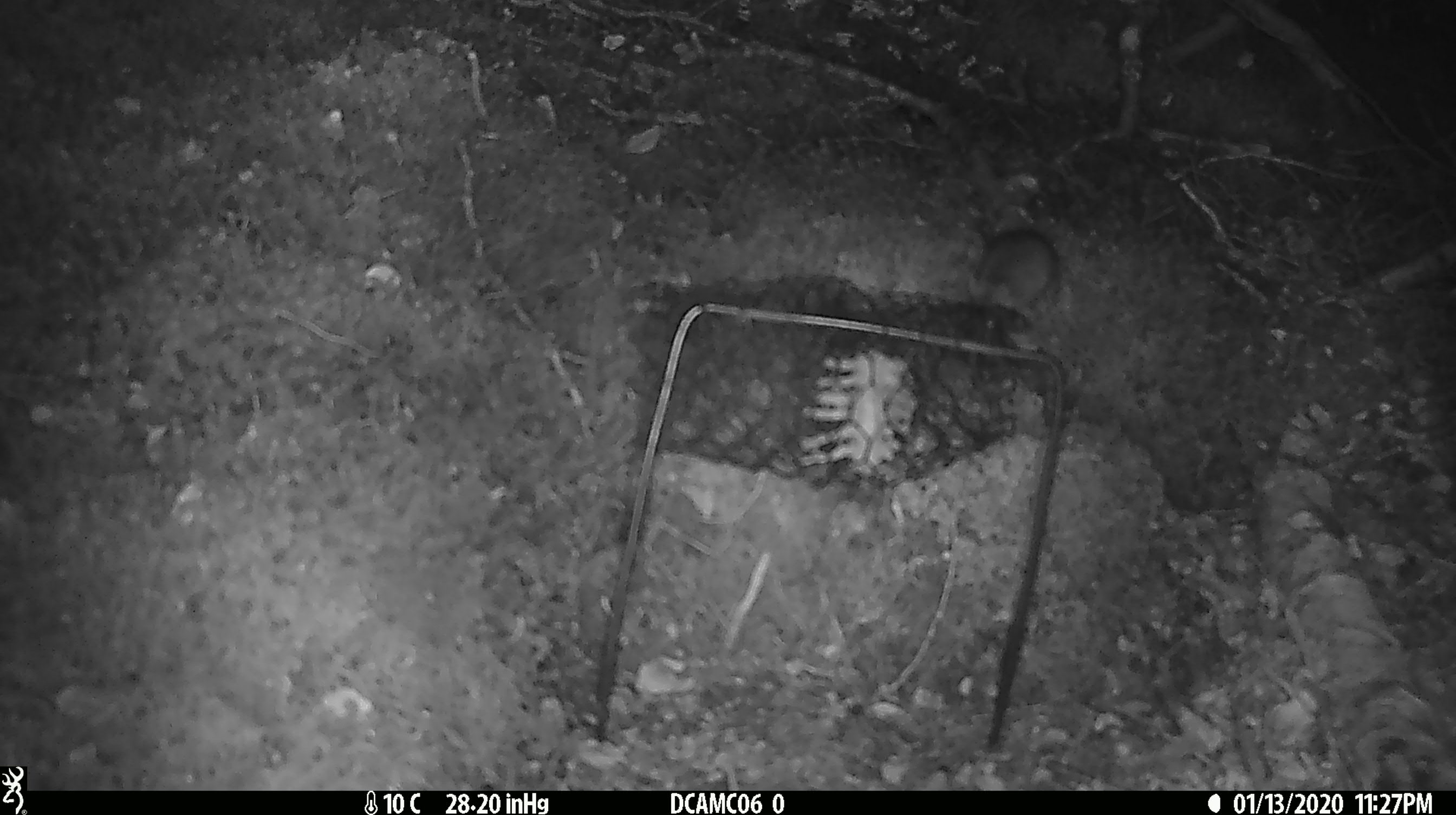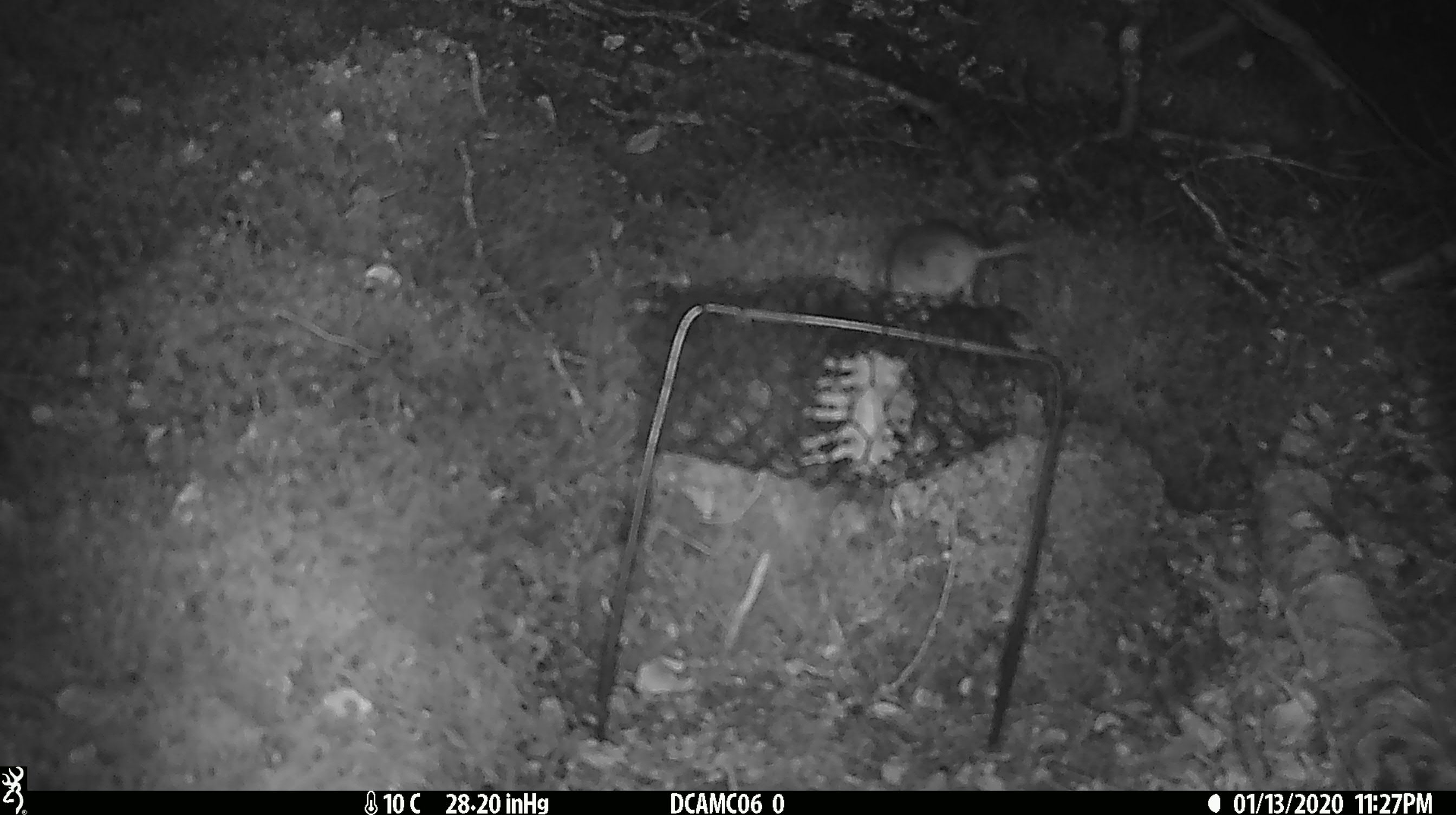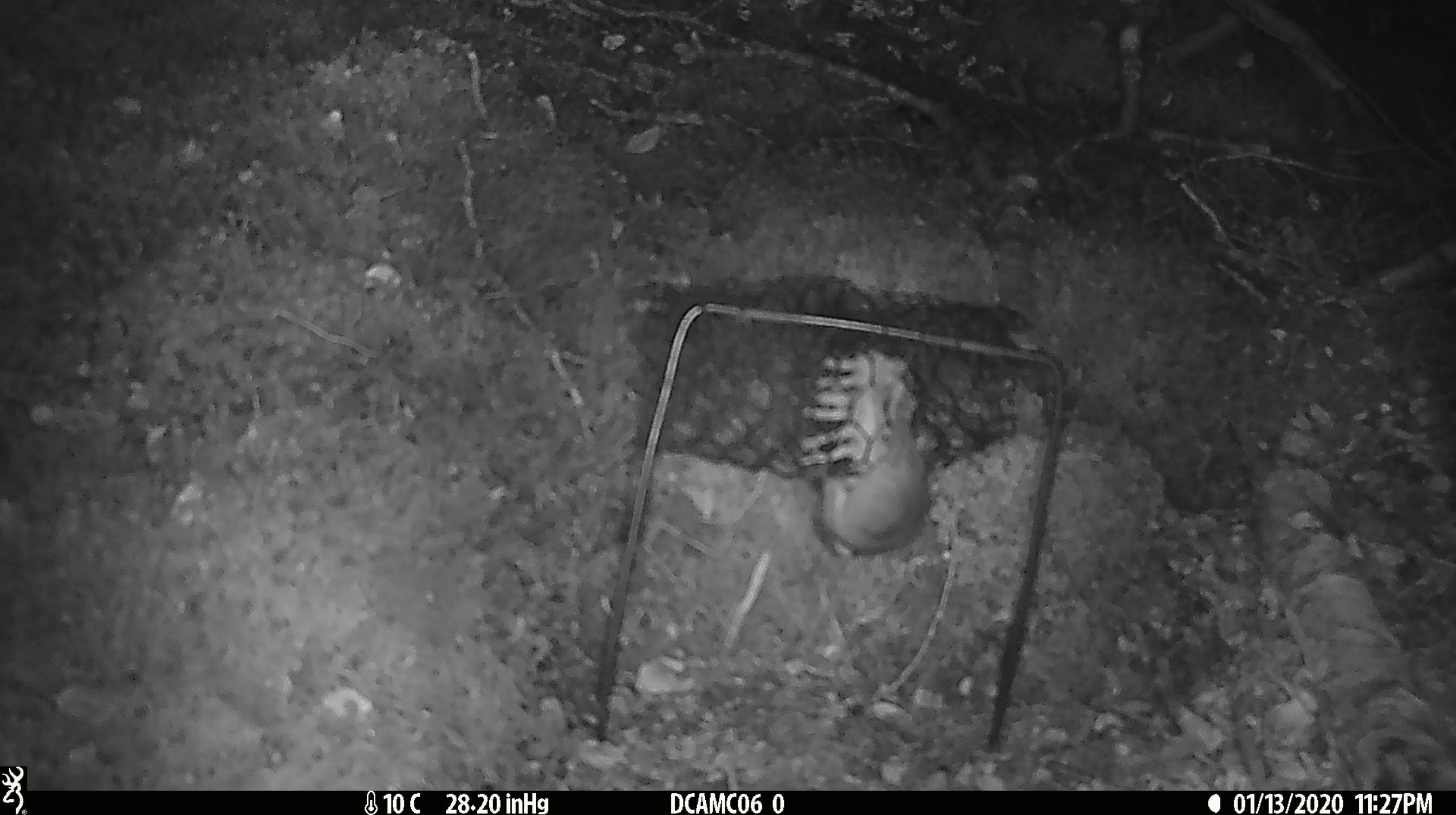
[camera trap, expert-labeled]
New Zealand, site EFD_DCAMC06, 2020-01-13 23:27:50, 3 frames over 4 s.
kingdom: Animalia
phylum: Chordata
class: Mammalia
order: Rodentia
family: Muridae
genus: Mus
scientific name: Mus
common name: mouse